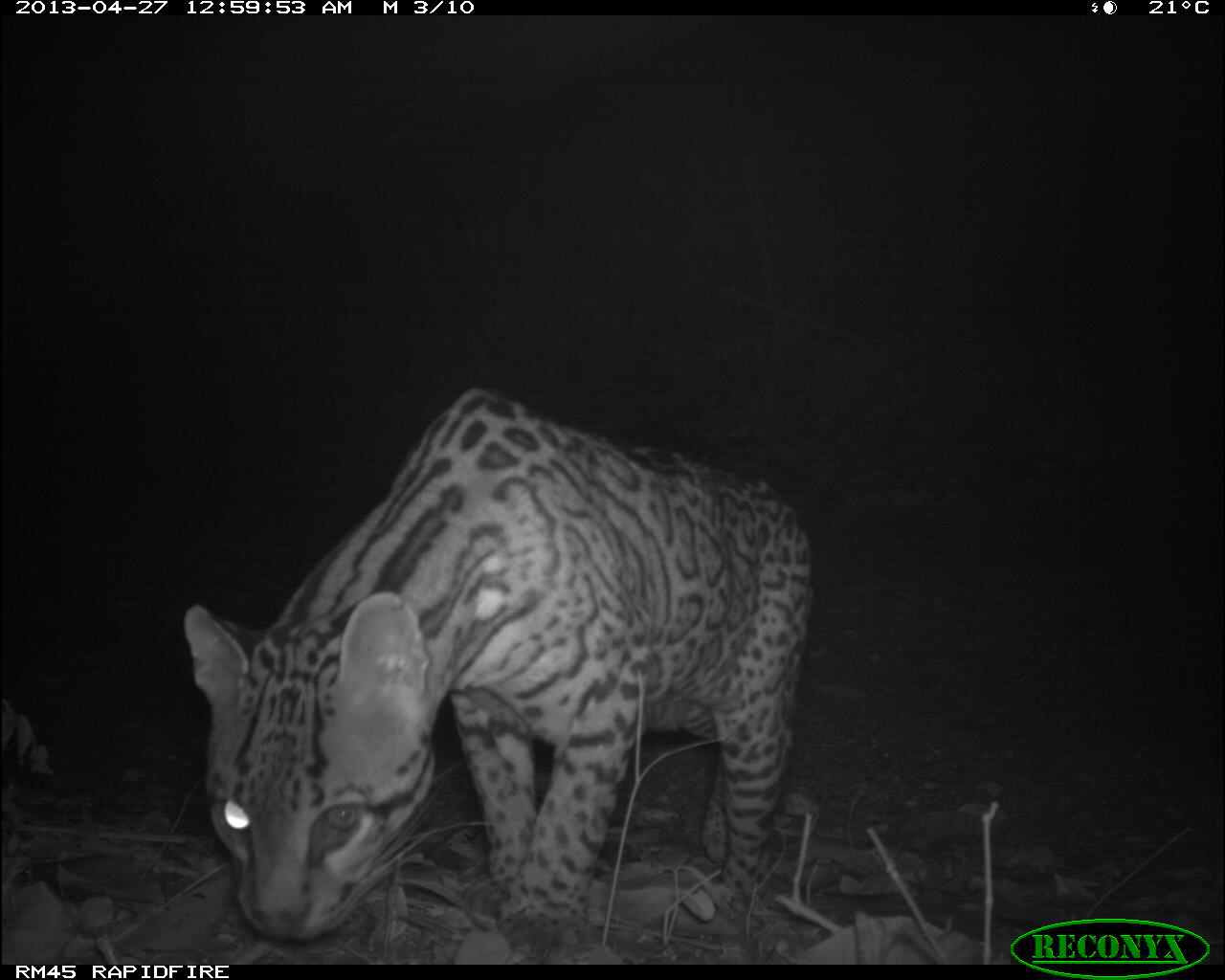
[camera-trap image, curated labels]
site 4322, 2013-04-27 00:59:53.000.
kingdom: Animalia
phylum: Chordata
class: Mammalia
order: Carnivora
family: Felidae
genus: Leopardus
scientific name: Leopardus pardalis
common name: ocelot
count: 1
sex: male